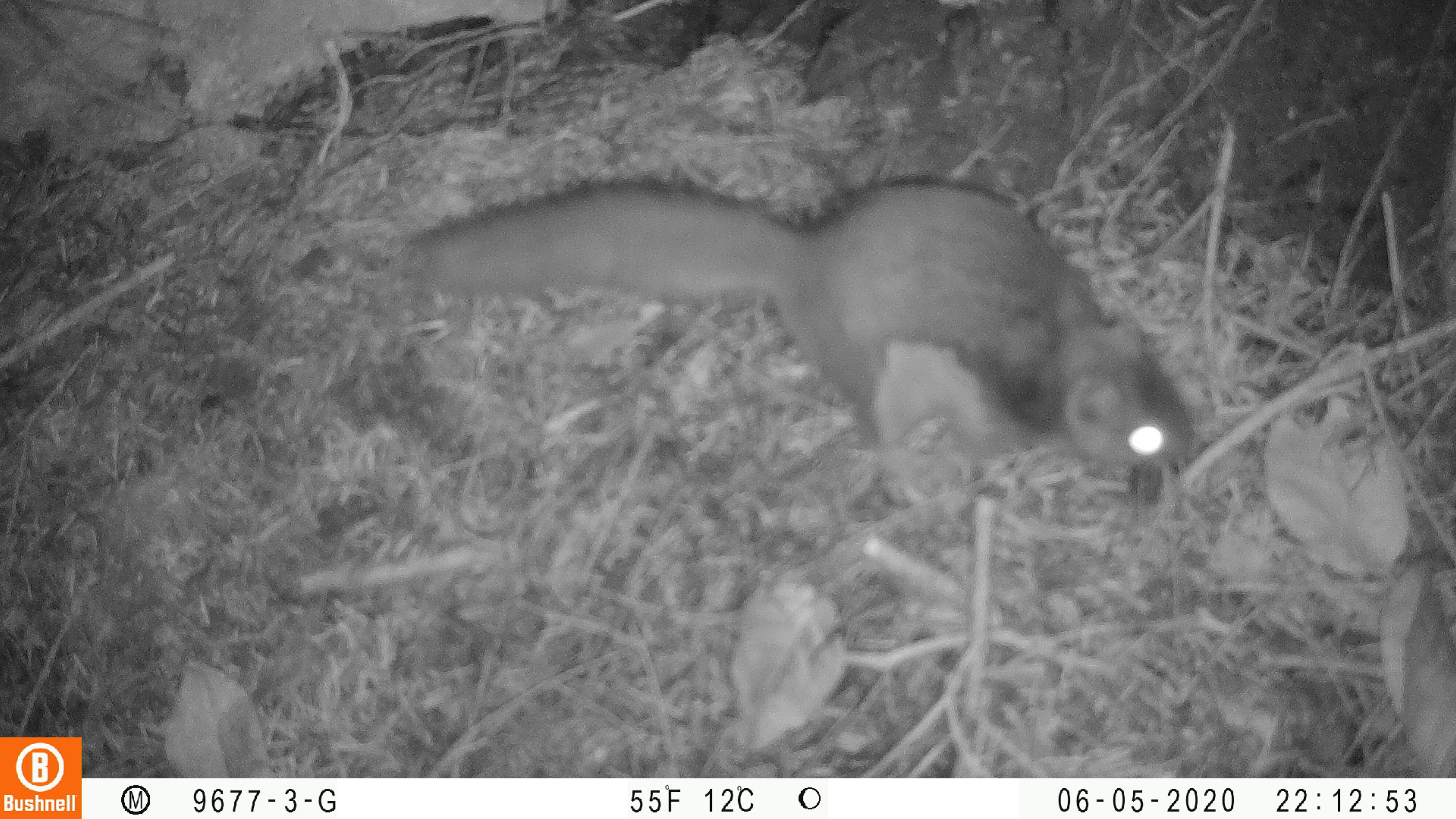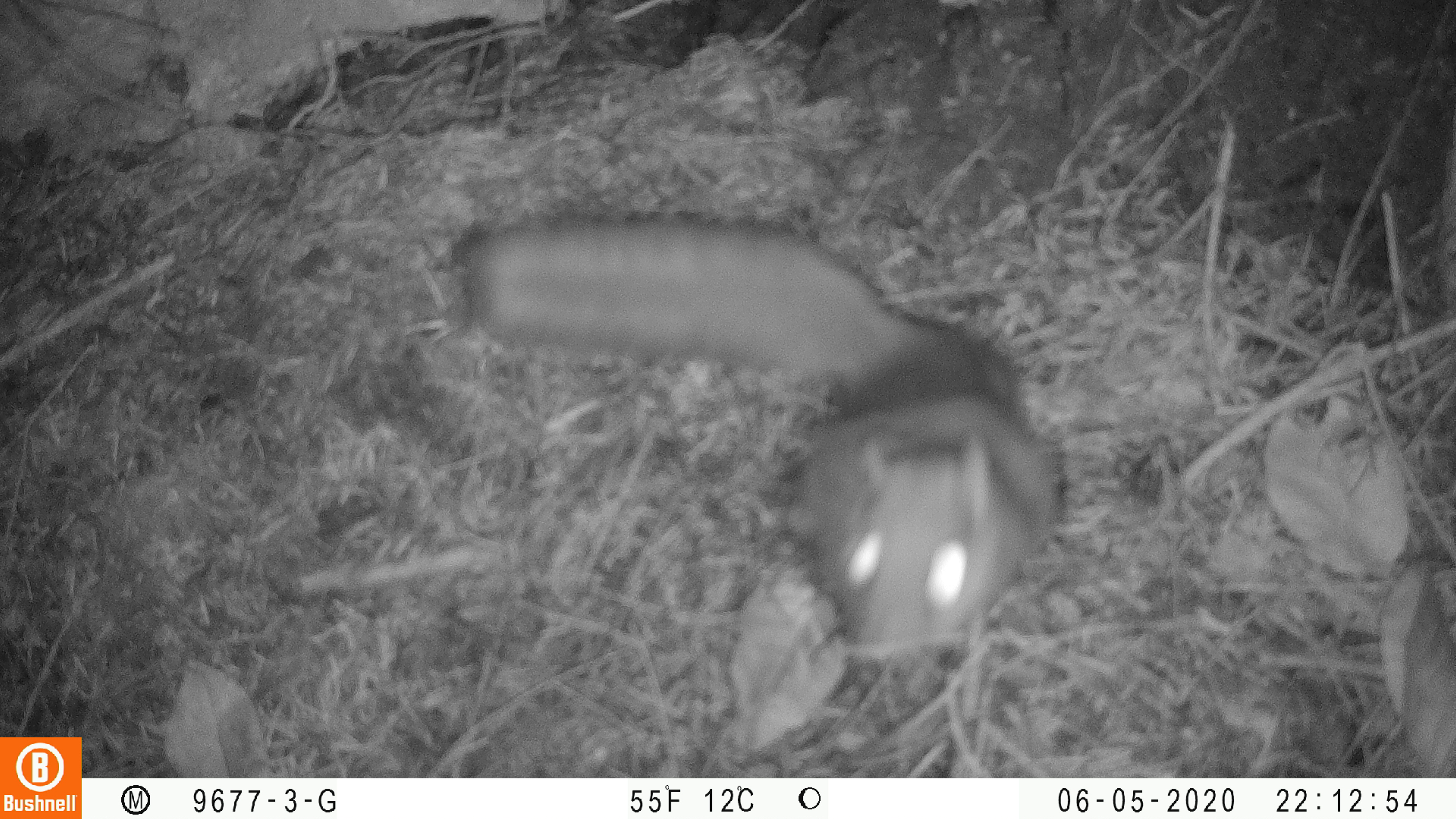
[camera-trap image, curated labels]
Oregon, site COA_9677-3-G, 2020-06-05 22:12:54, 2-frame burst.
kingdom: Animalia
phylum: Chordata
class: Mammalia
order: Rodentia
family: Sciuridae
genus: Glaucomys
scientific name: Glaucomys oregonensis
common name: humboldt's flying squirrel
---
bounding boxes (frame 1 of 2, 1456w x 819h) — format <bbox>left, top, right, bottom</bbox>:
humboldt's flying squirrel: <bbox>406, 166, 1207, 479</bbox>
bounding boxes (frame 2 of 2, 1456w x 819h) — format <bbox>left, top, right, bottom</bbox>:
humboldt's flying squirrel: <bbox>454, 215, 1075, 669</bbox>